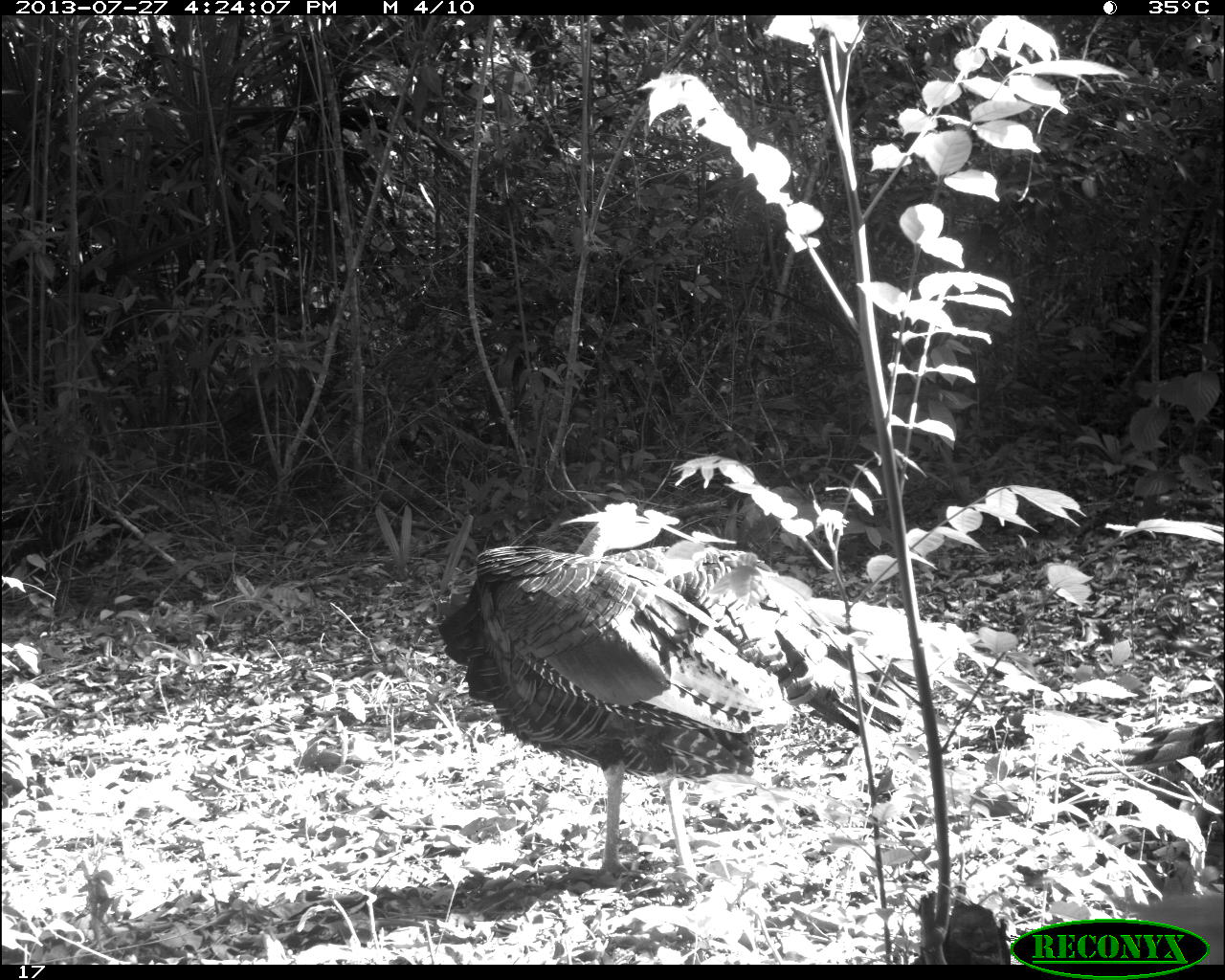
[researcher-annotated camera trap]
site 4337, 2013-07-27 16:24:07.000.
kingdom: Animalia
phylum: Chordata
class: Aves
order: Galliformes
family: Phasianidae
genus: Meleagris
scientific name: Meleagris ocellata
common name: ocellated turkey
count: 1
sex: male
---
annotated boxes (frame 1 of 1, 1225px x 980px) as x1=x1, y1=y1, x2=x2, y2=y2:
meleagris ocellata: x1=435, y1=500, x2=913, y2=882